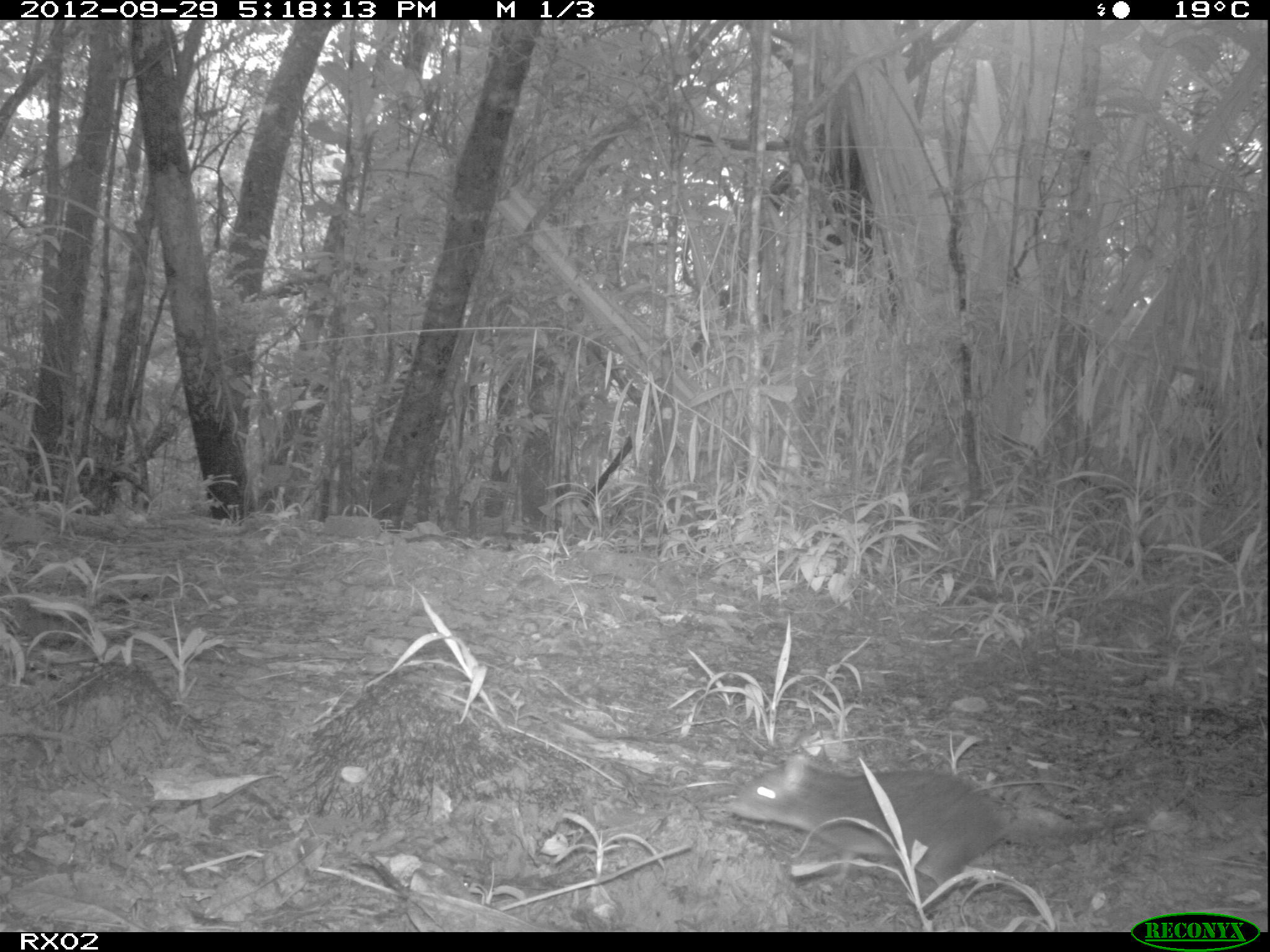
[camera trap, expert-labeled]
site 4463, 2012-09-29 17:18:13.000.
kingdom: Animalia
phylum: Chordata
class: Mammalia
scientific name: Mammalia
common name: mammals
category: small mammal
Small mammal (mammals) (Mammalia), count 1.